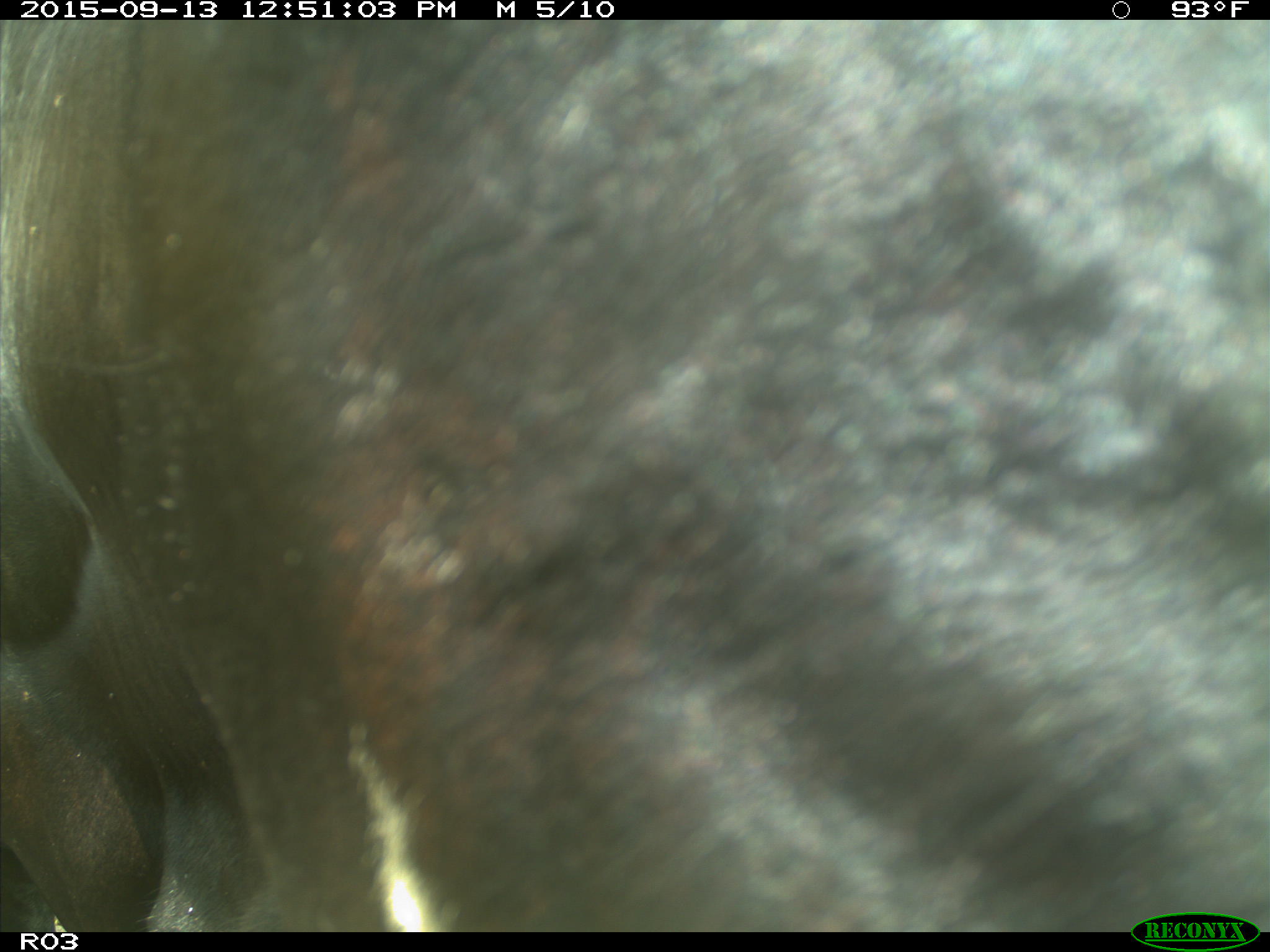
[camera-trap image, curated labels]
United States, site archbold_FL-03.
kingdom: Animalia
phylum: Chordata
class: Mammalia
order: Artiodactyla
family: Bovidae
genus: Bos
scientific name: Bos taurus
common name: domestic cow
Bos taurus (domestic cow).